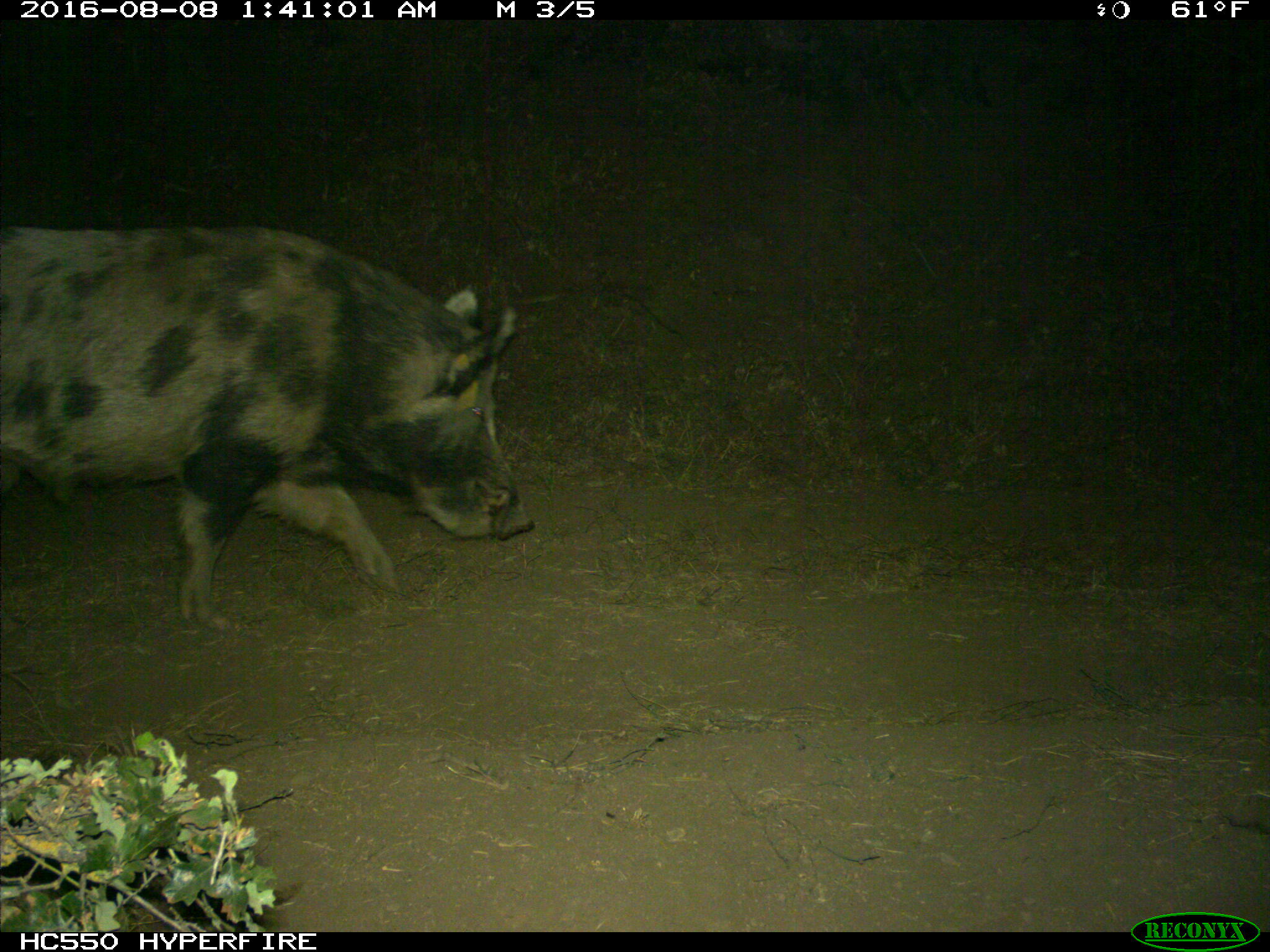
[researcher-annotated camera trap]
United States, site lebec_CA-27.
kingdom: Animalia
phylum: Chordata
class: Mammalia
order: Artiodactyla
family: Suidae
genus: Sus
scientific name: Sus scrofa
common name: wild boar